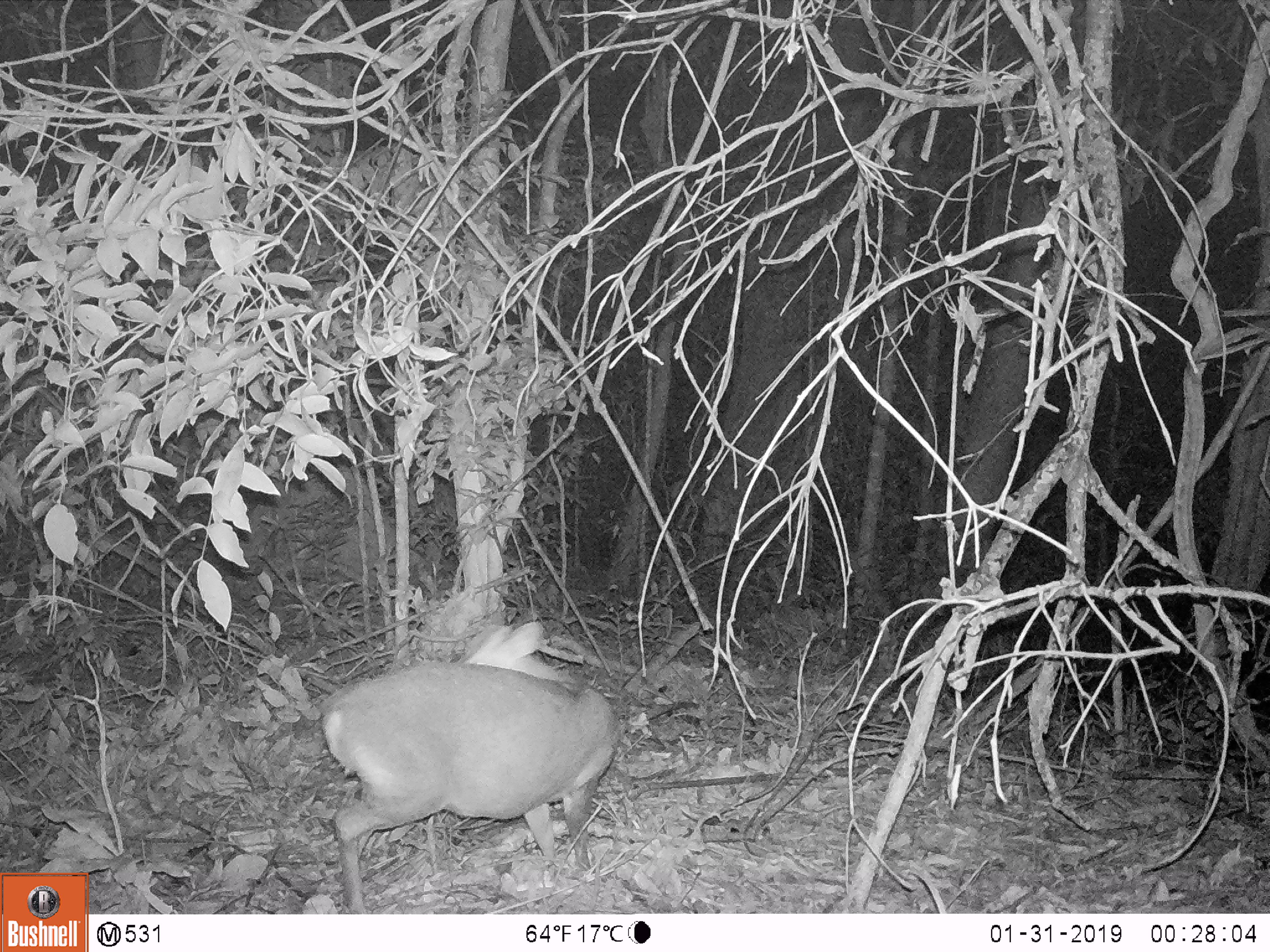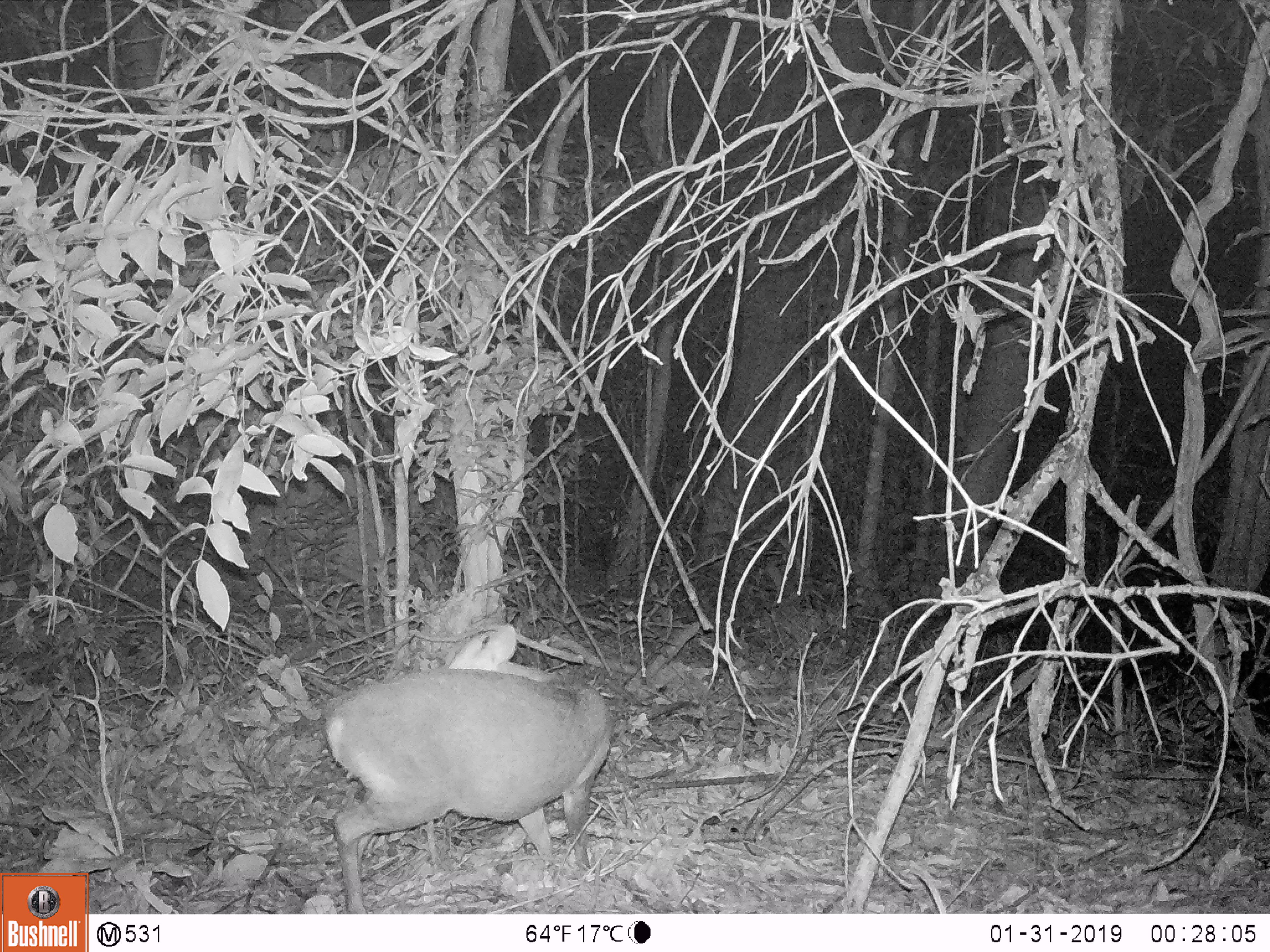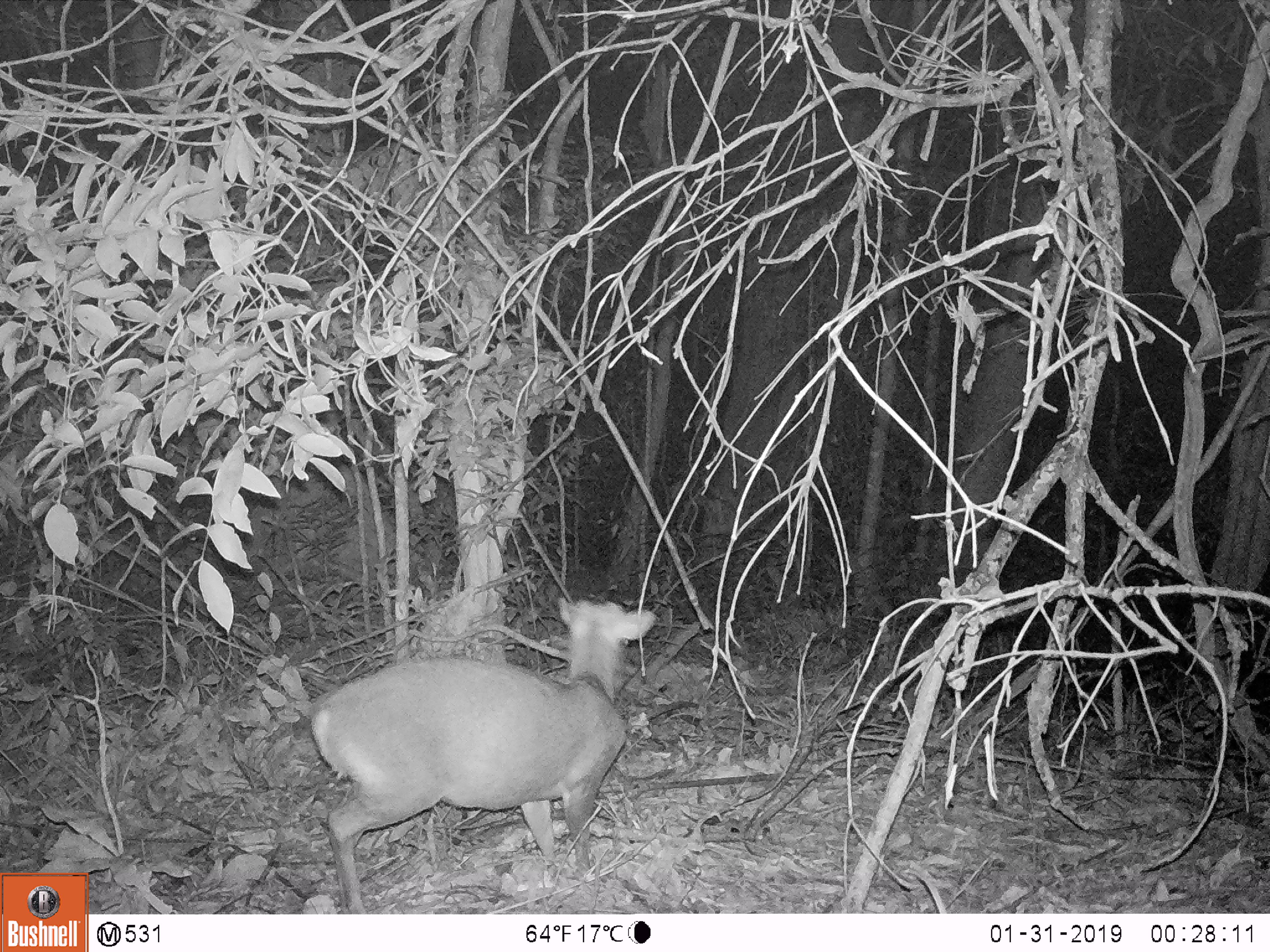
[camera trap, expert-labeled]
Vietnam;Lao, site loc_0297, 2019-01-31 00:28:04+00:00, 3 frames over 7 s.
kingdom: Animalia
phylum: Chordata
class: Mammalia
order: Artiodactyla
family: Cervidae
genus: Muntiacus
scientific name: Muntiacus rooseveltorum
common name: roosevelt's muntjac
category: roosevelts muntjac group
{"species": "roosevelts muntjac group (roosevelt's muntjac) (Muntiacus rooseveltorum)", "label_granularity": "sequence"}